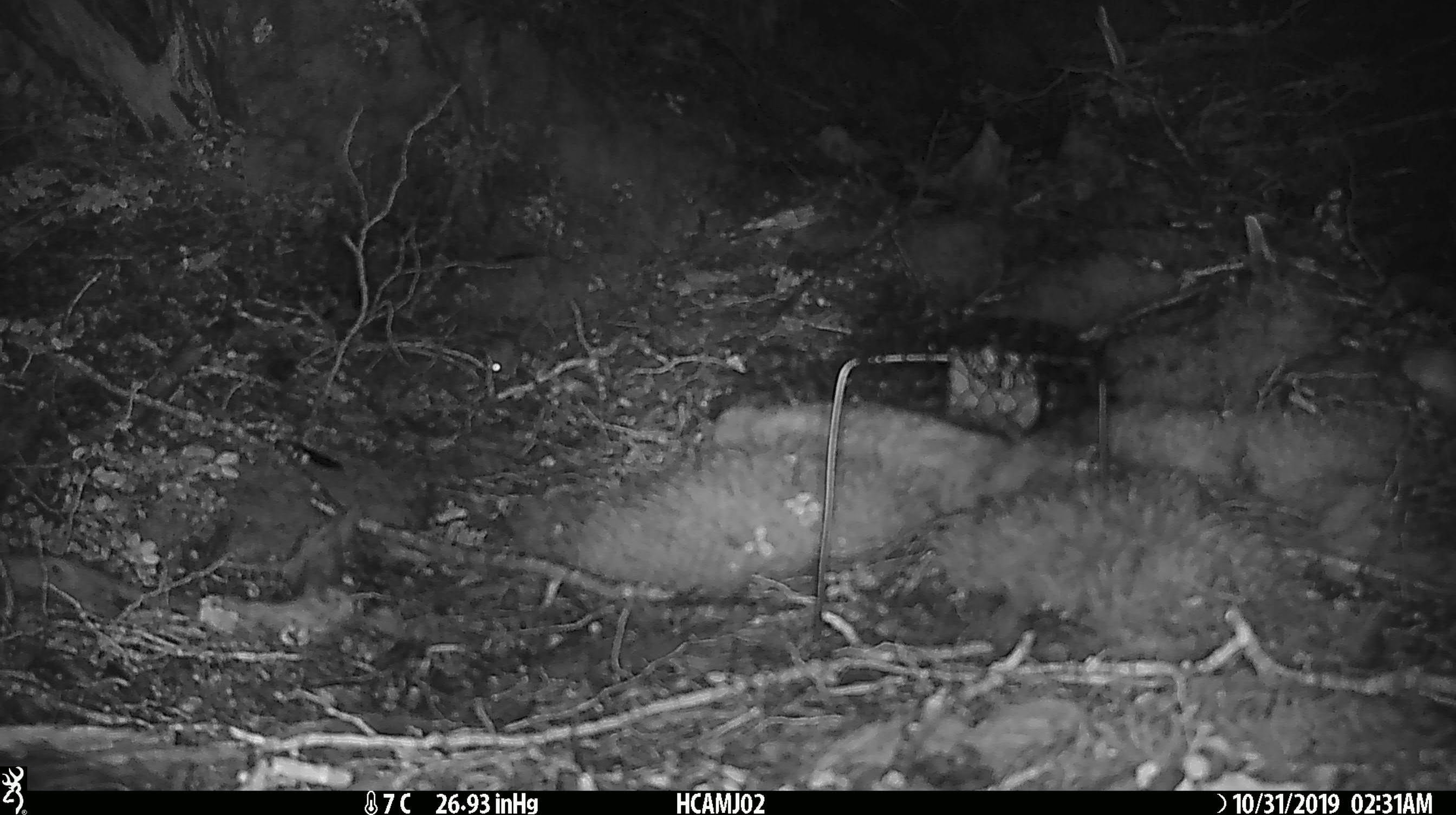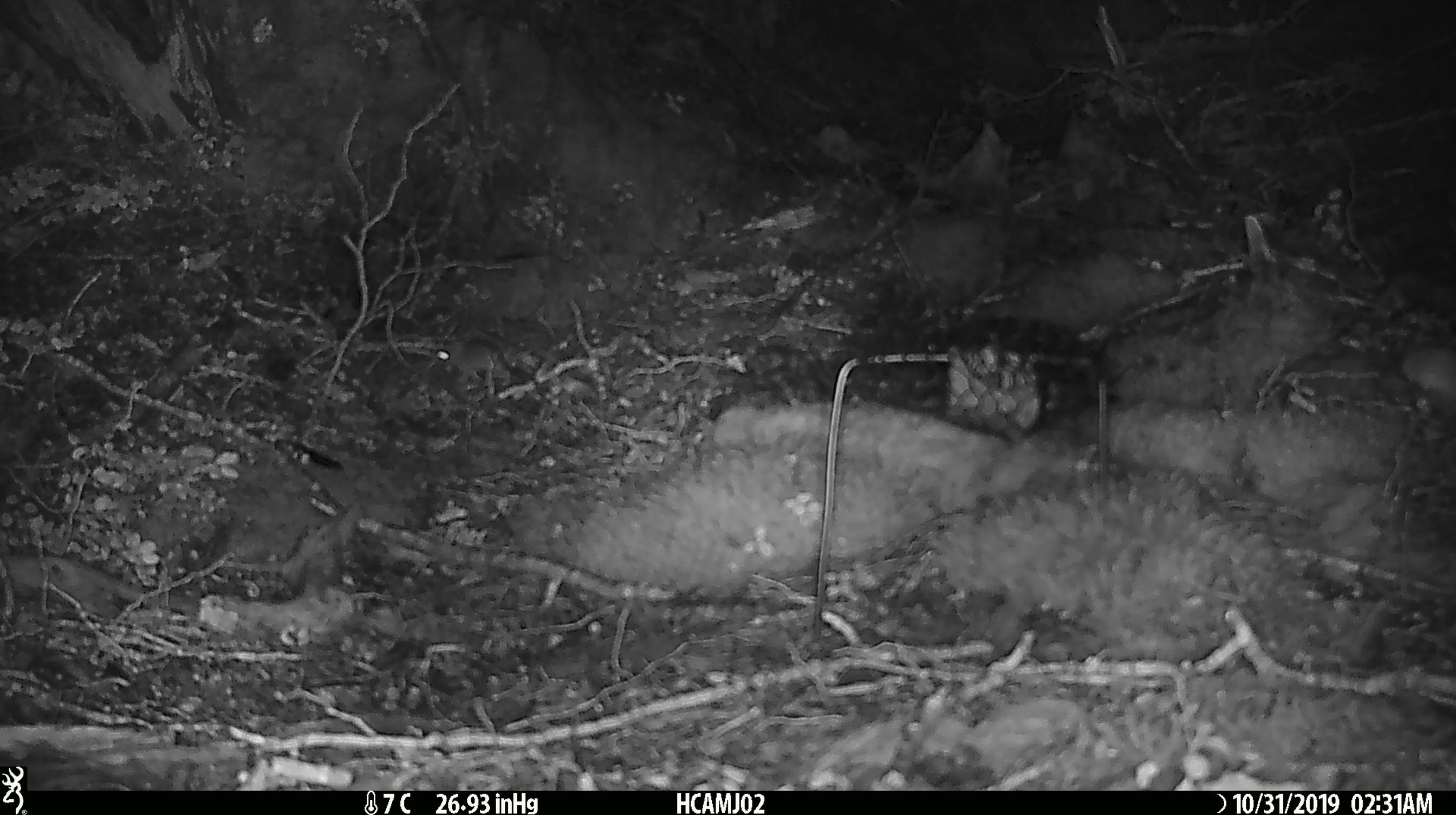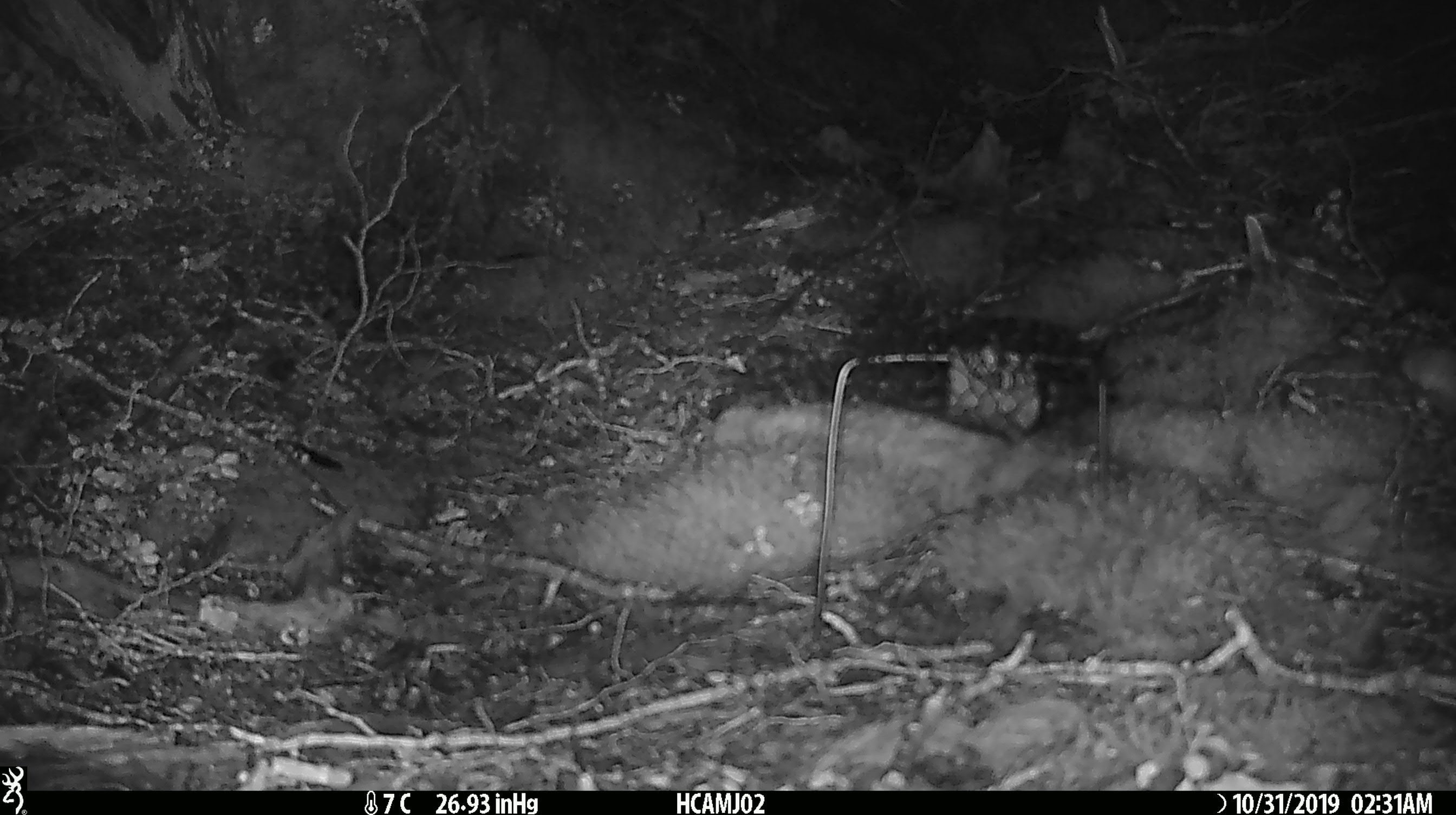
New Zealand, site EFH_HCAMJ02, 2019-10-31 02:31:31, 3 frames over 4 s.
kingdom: Animalia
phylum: Chordata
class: Mammalia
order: Rodentia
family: Muridae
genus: Mus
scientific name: Mus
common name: mouse